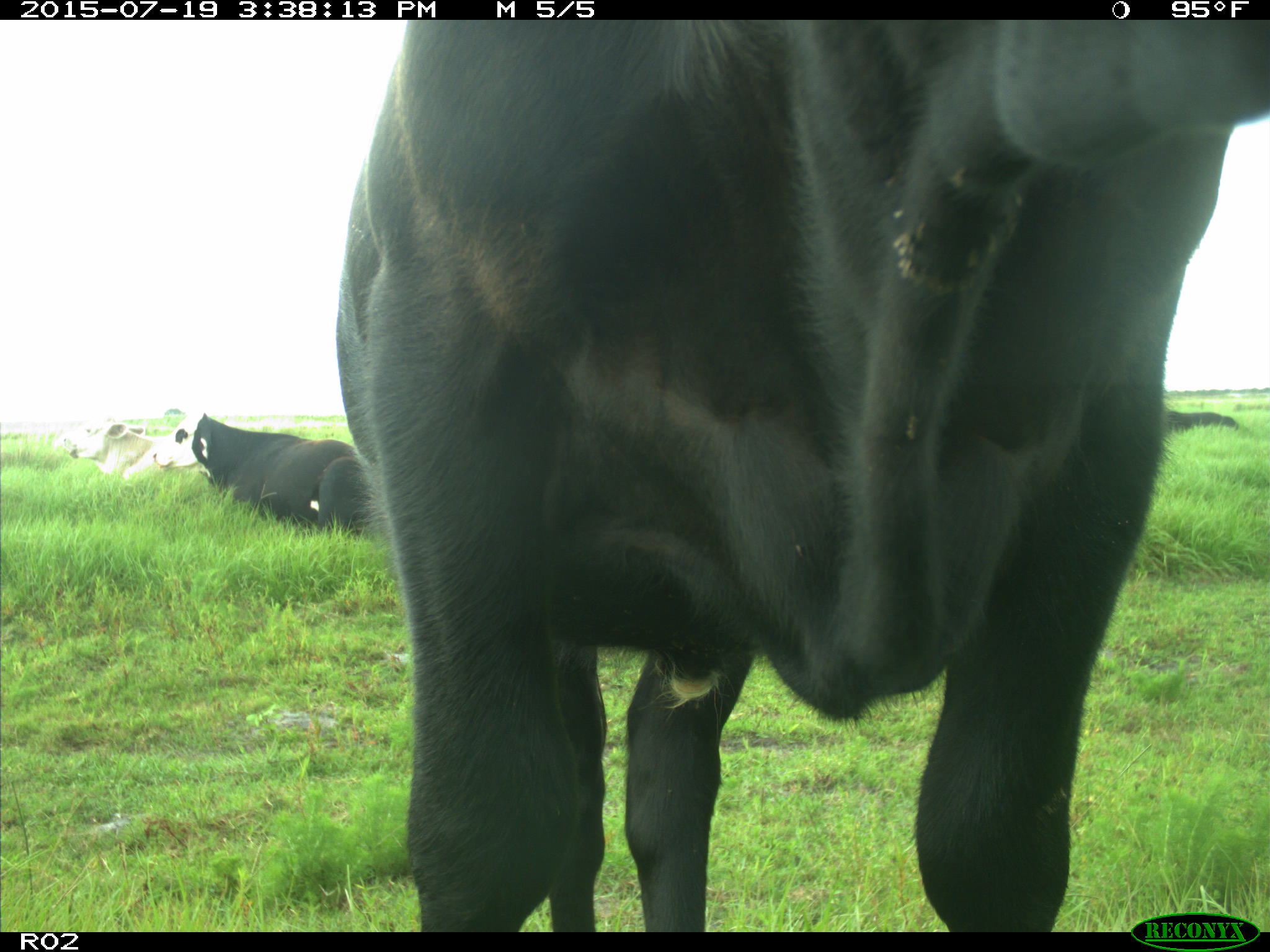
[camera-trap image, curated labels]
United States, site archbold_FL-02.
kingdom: Animalia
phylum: Chordata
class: Mammalia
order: Artiodactyla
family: Bovidae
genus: Bos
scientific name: Bos taurus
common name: domestic cow